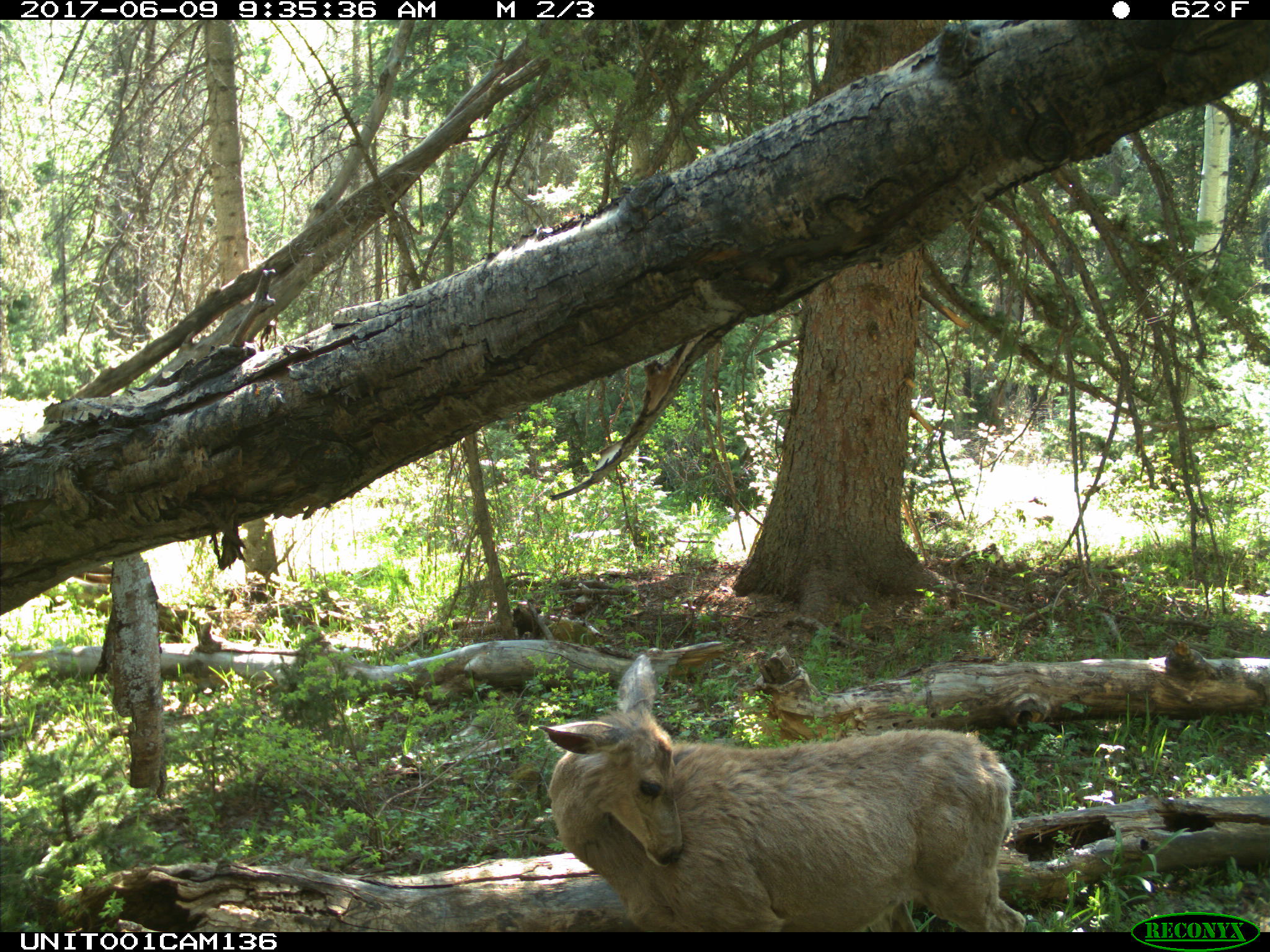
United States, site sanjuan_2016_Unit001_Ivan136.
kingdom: Animalia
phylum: Chordata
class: Mammalia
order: Artiodactyla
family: Cervidae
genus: Odocoileus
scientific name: Odocoileus hemionus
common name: mule deer